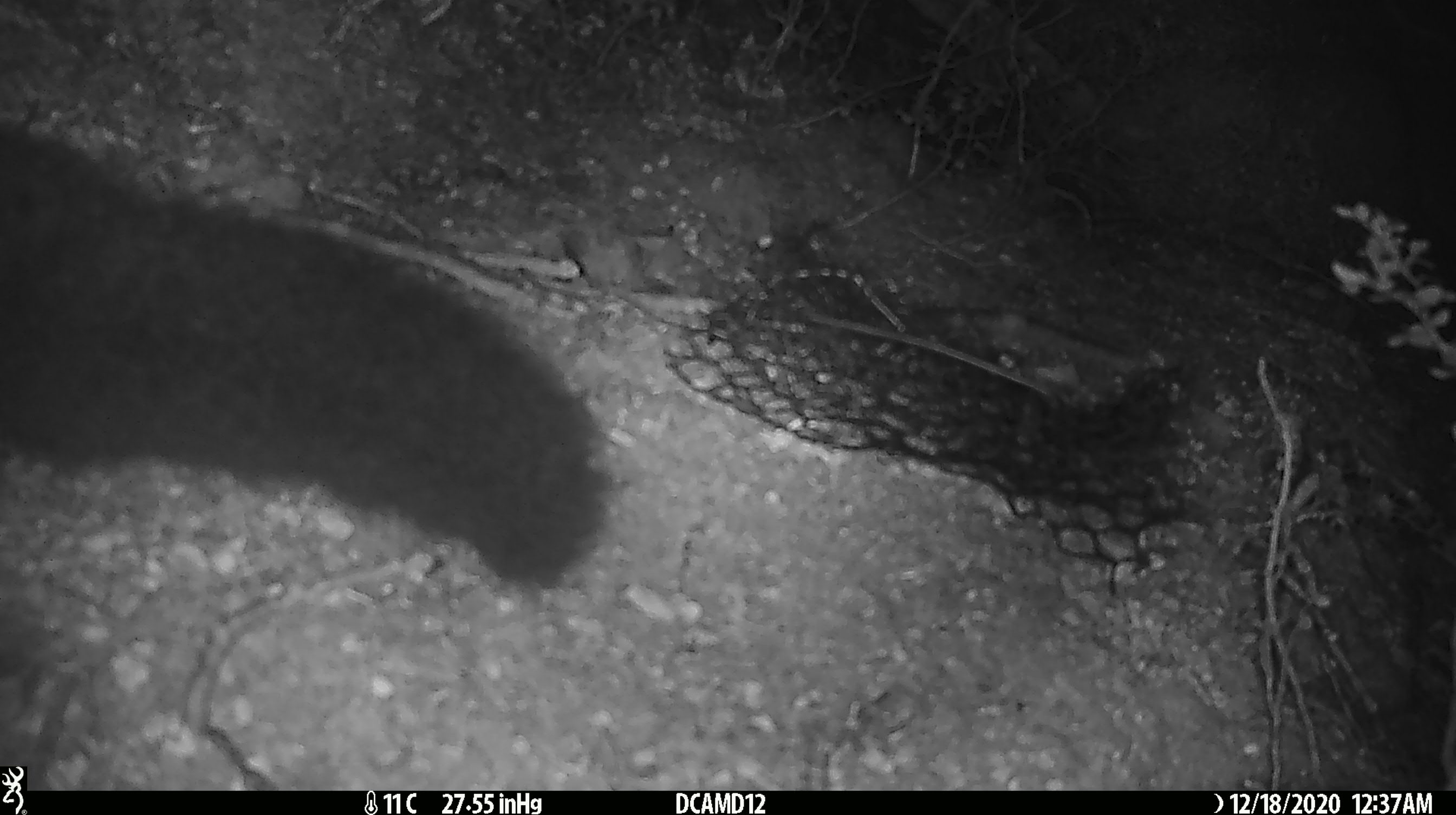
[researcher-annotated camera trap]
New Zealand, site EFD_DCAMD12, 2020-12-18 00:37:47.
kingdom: Animalia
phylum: Chordata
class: Mammalia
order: Diprotodontia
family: Phalangeridae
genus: Trichosurus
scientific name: Trichosurus vulpecula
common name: common brushtail possum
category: possum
Possum (common brushtail possum) (Trichosurus vulpecula).